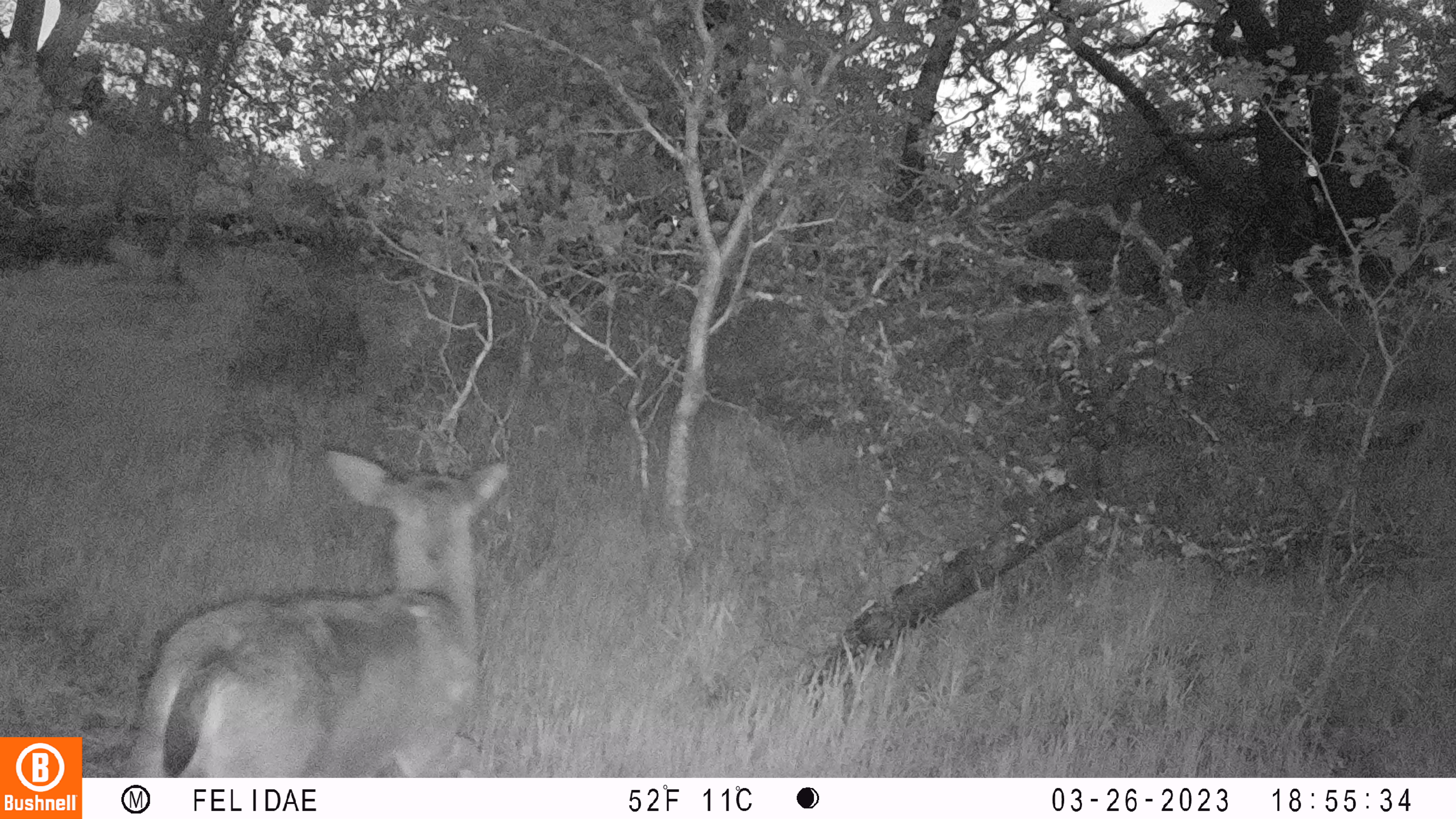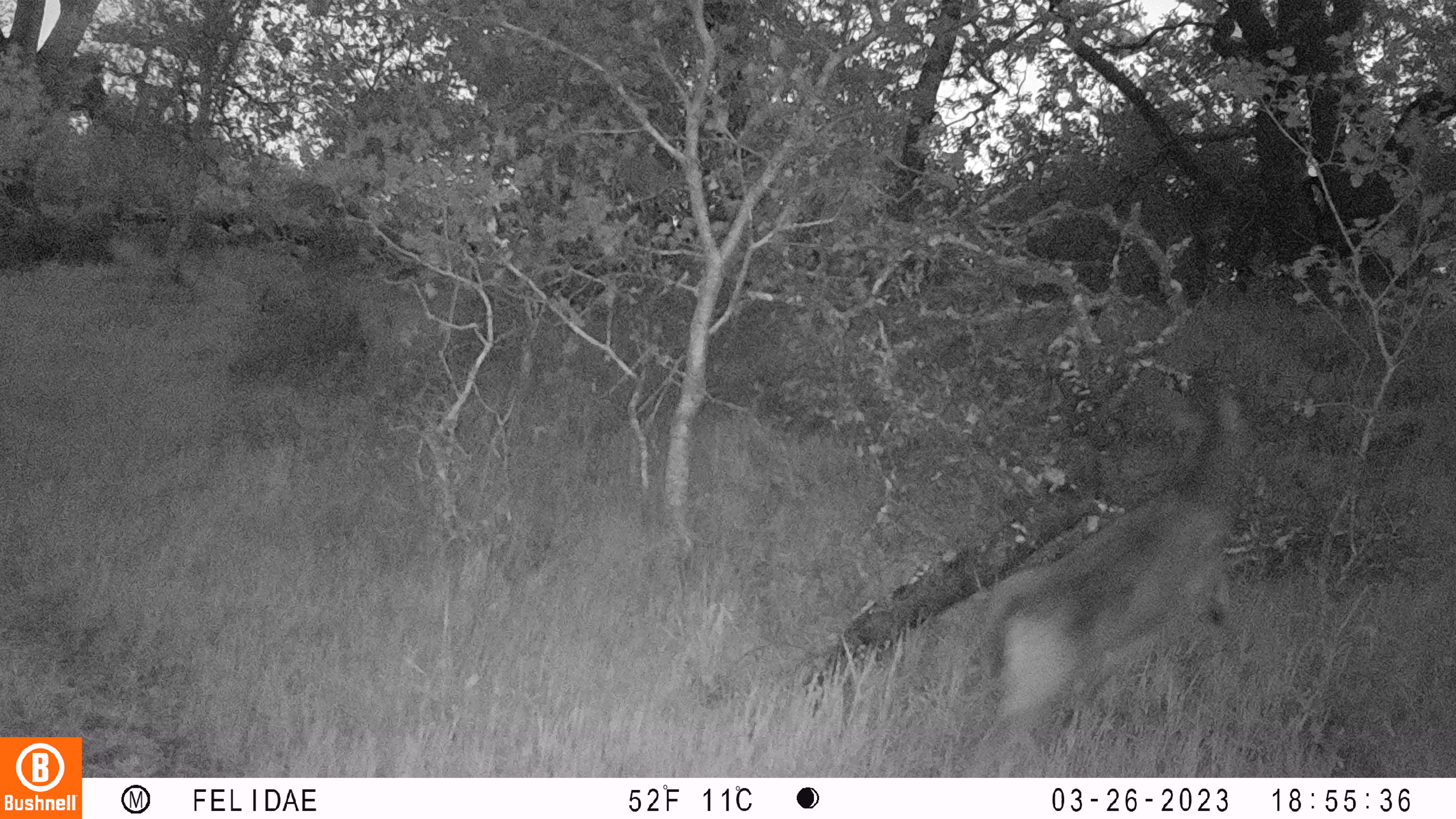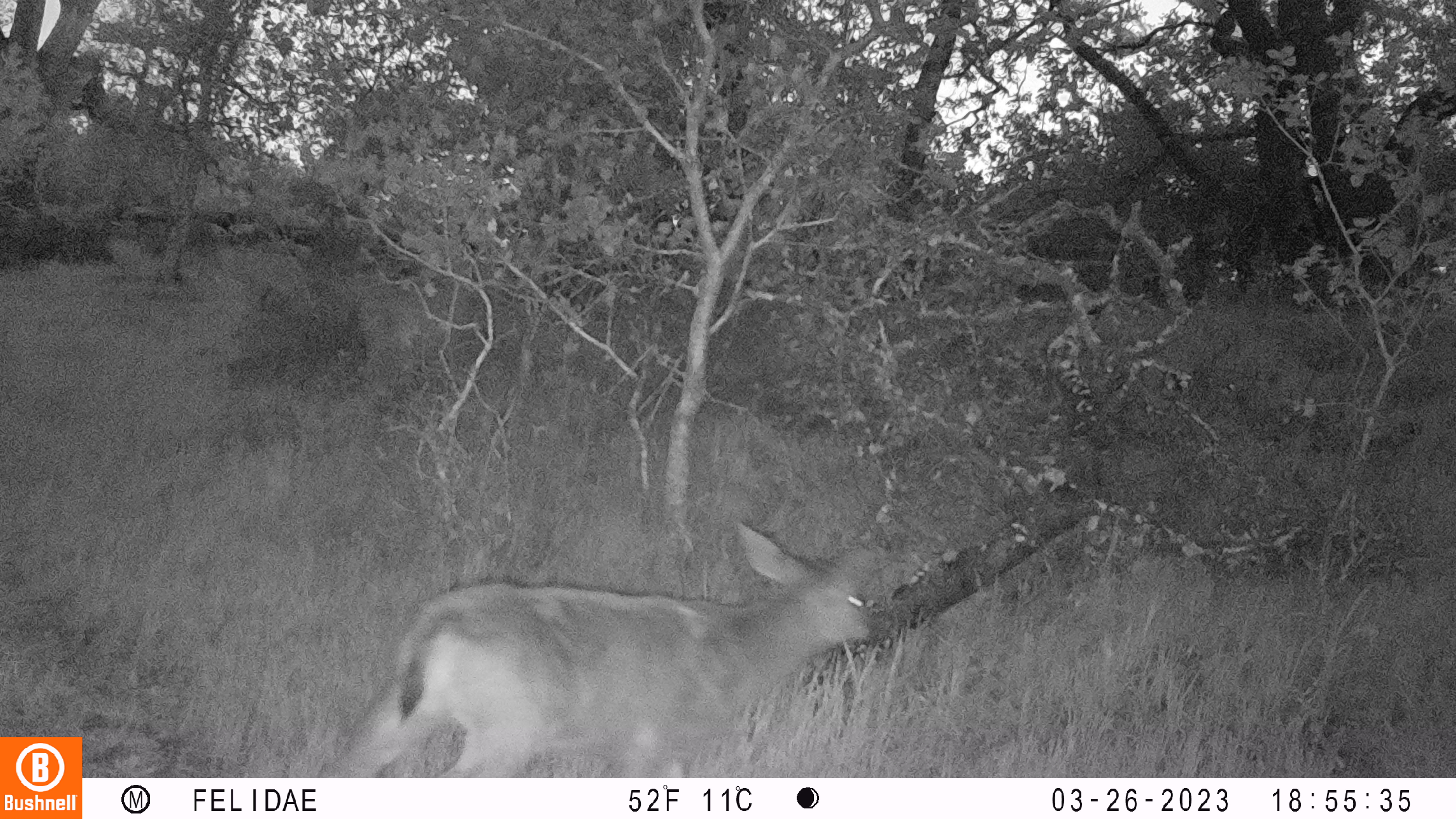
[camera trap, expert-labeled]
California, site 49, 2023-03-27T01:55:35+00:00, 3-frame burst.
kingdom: Animalia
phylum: Chordata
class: Mammalia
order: Artiodactyla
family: Cervidae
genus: Odocoileus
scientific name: Odocoileus hemionus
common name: mule deer